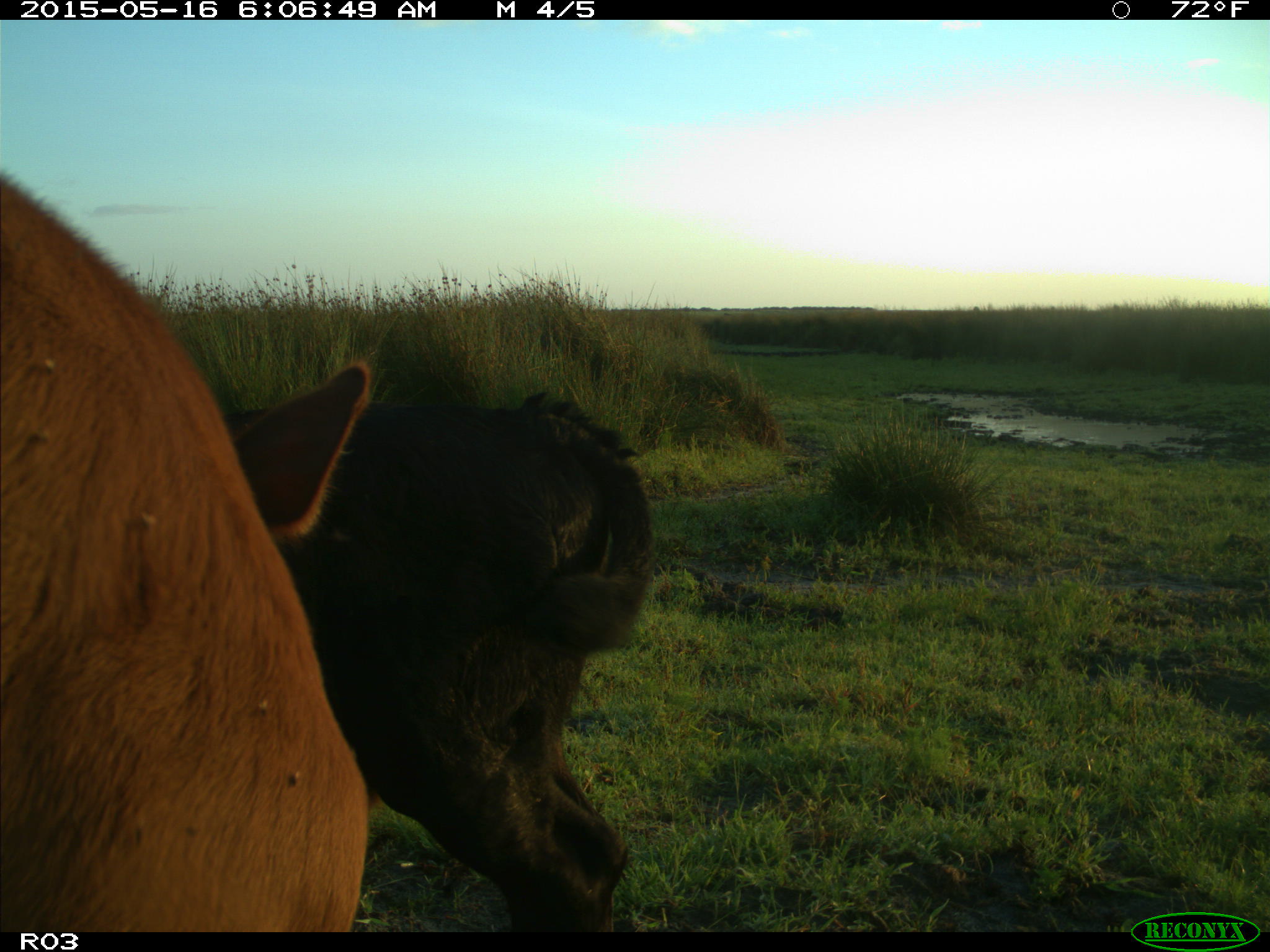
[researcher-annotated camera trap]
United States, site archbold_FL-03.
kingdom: Animalia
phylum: Chordata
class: Mammalia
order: Artiodactyla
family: Bovidae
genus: Bos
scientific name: Bos taurus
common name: domestic cow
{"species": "Bos taurus (domestic cow)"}